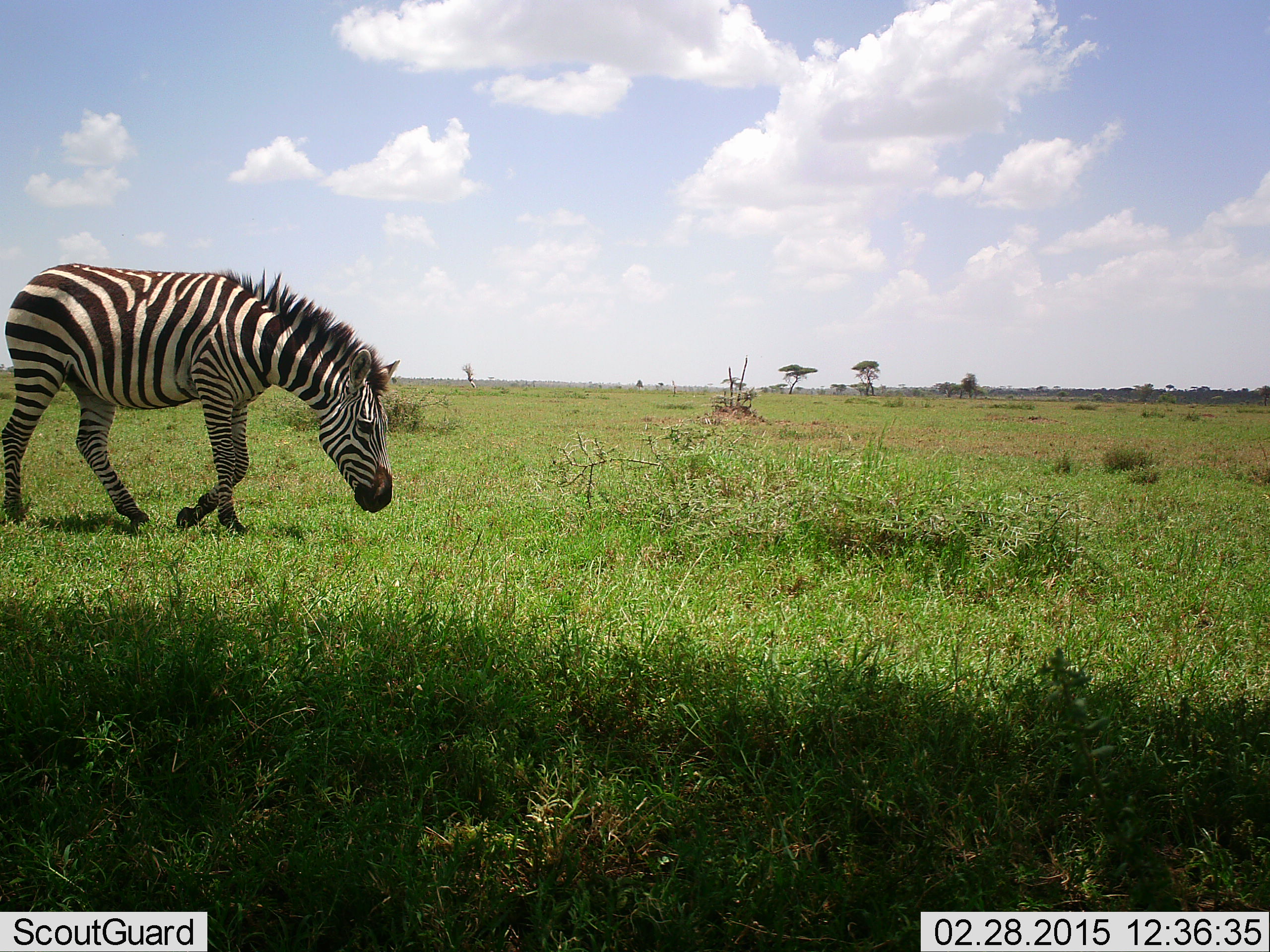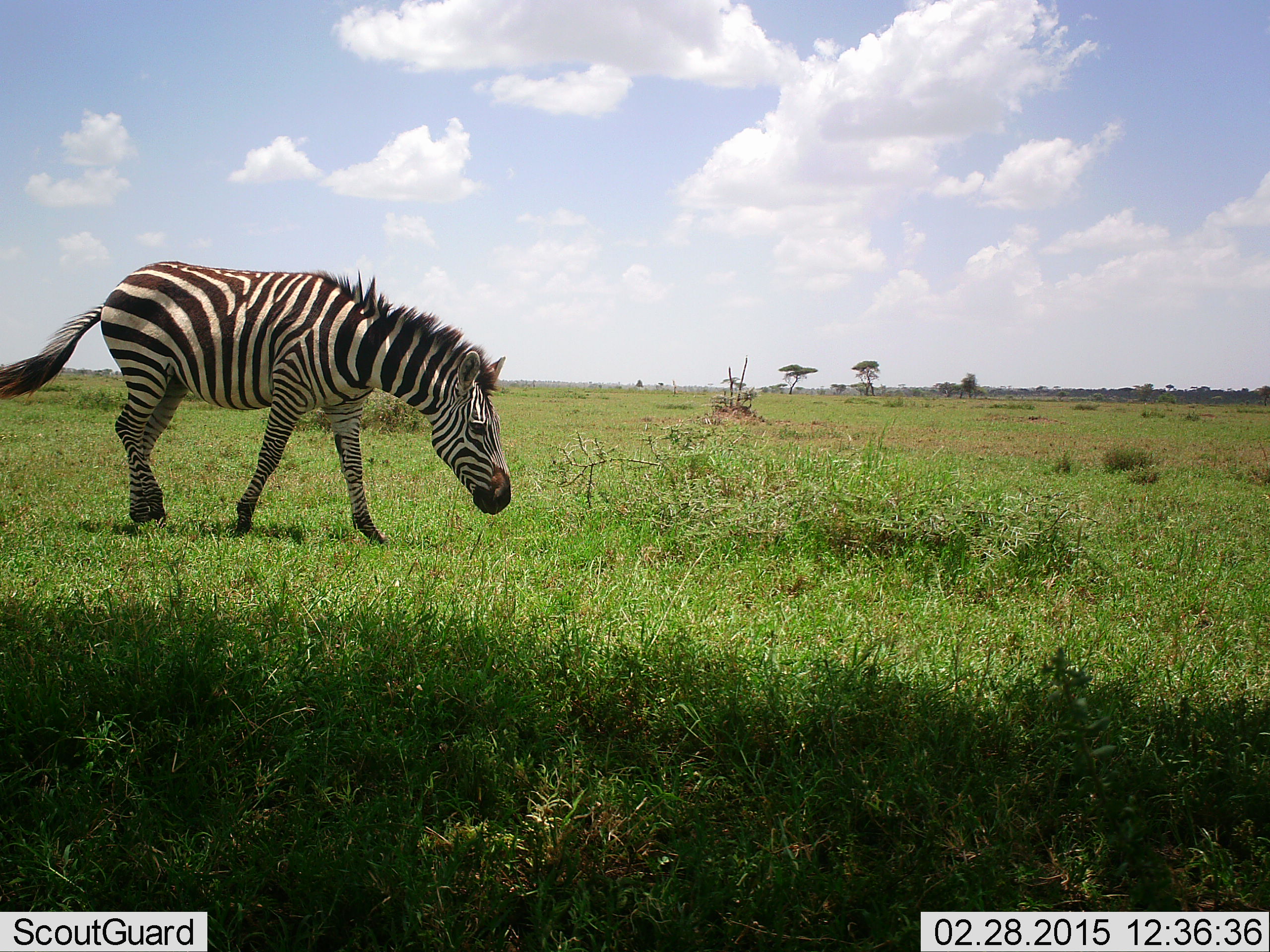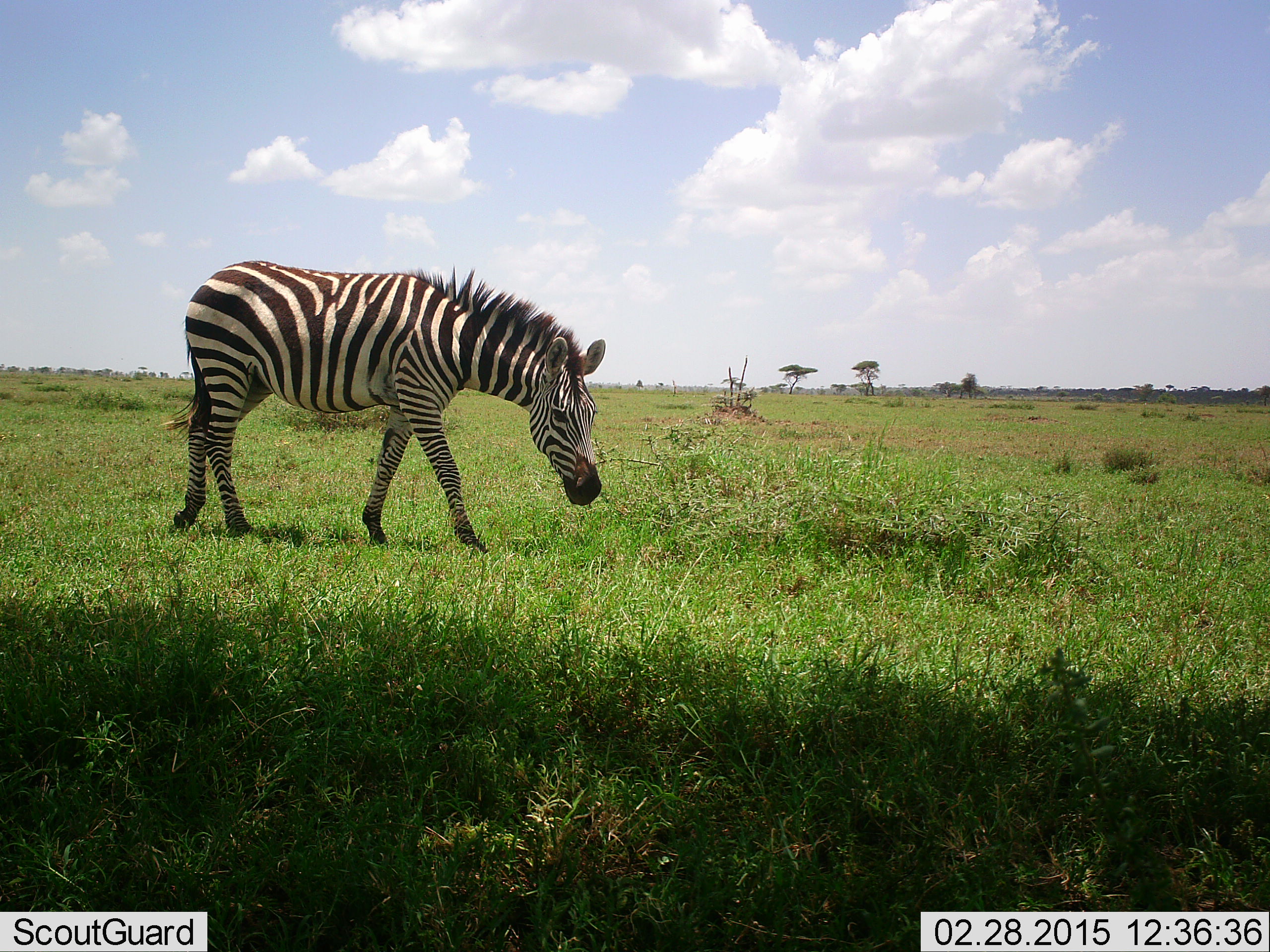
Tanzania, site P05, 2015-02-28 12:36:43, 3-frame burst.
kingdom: Animalia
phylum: Chordata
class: Mammalia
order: Perissodactyla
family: Equidae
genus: Equus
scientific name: Equus quagga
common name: plains zebra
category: zebra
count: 1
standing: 20%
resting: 0%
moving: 80%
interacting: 0%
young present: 0%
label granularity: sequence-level